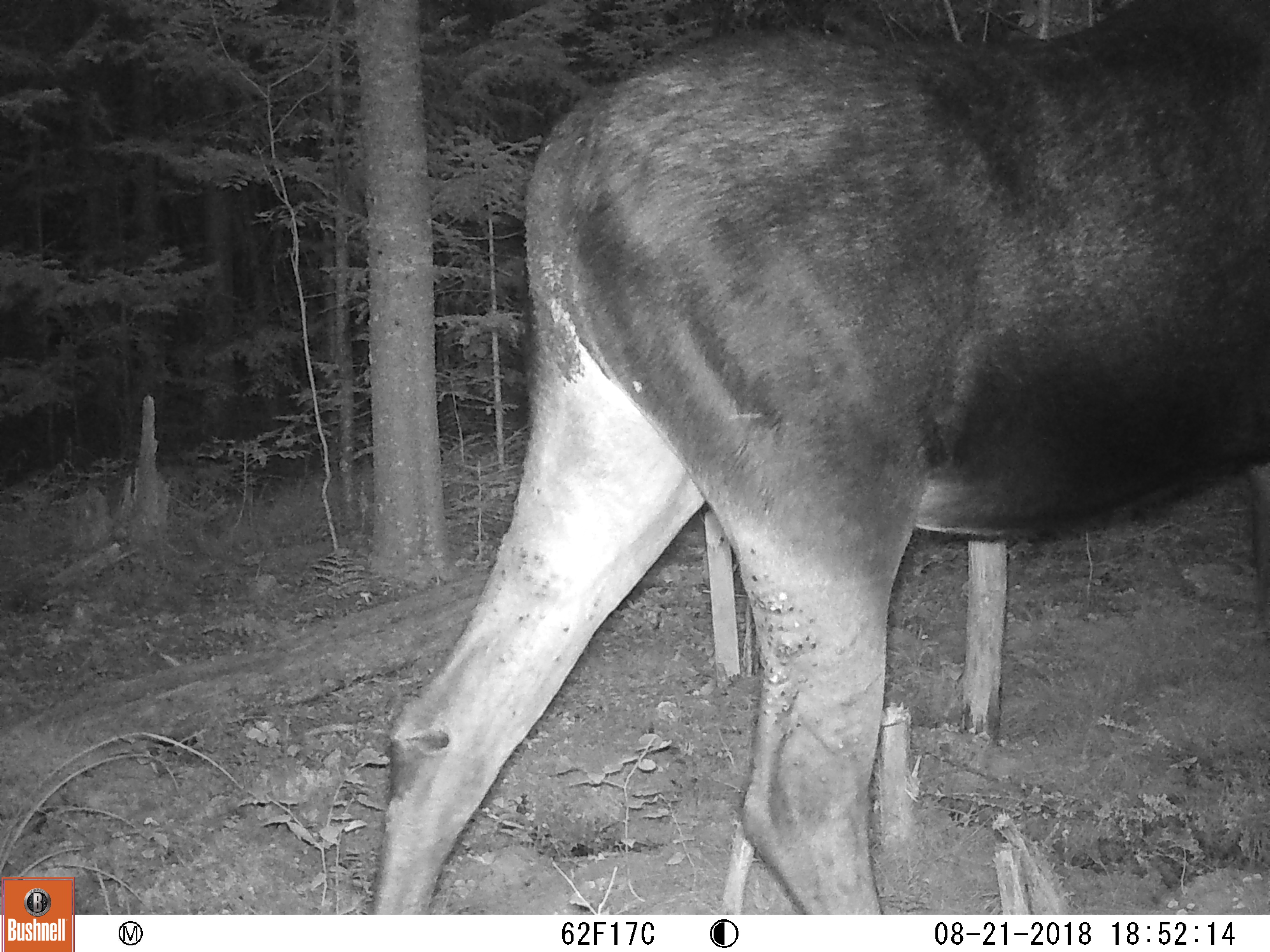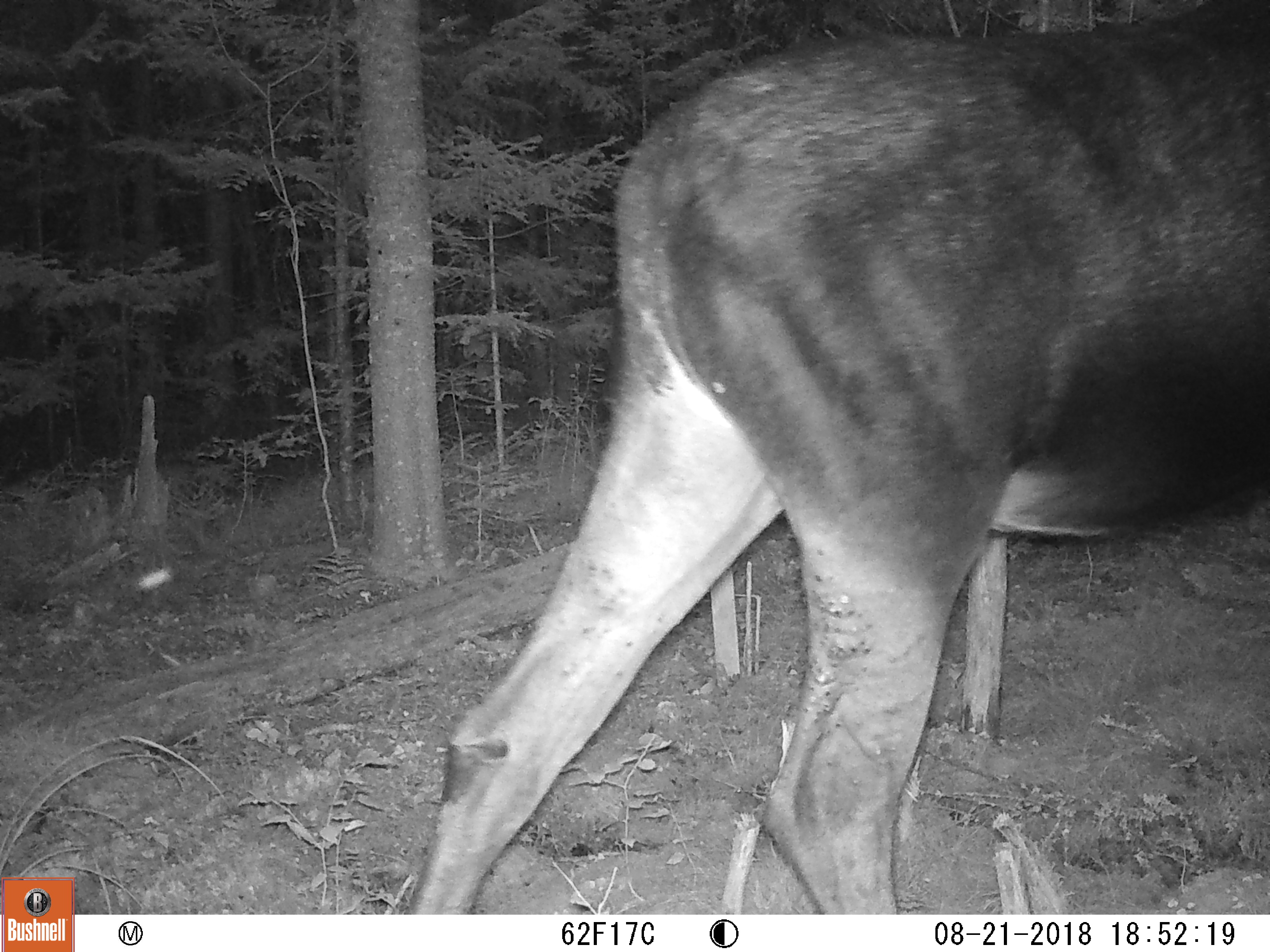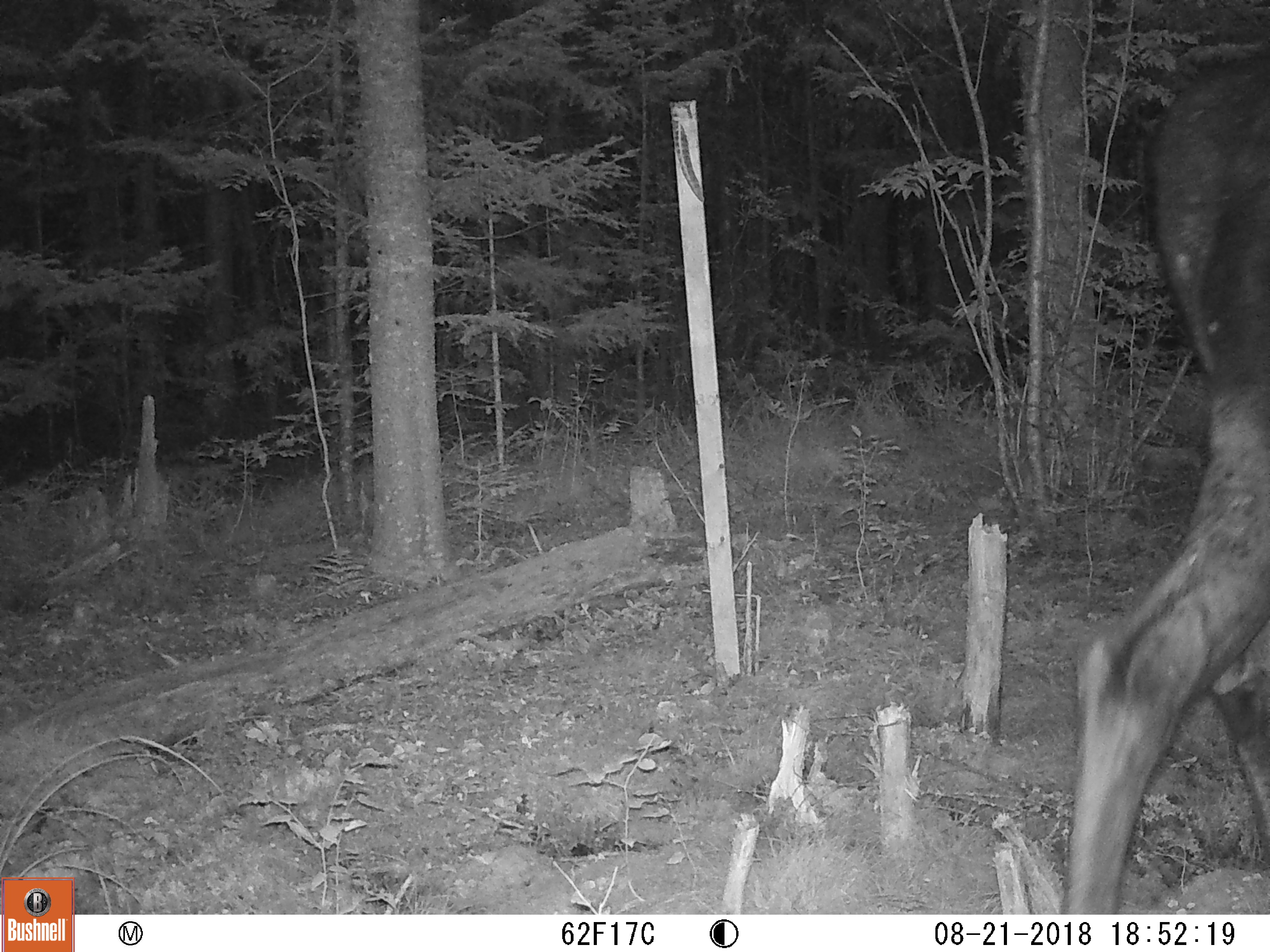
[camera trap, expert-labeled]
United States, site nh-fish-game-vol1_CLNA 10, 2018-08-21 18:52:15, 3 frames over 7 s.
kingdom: Animalia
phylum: Chordata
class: Mammalia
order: Artiodactyla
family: Cervidae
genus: Alces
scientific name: Alces alces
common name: moose